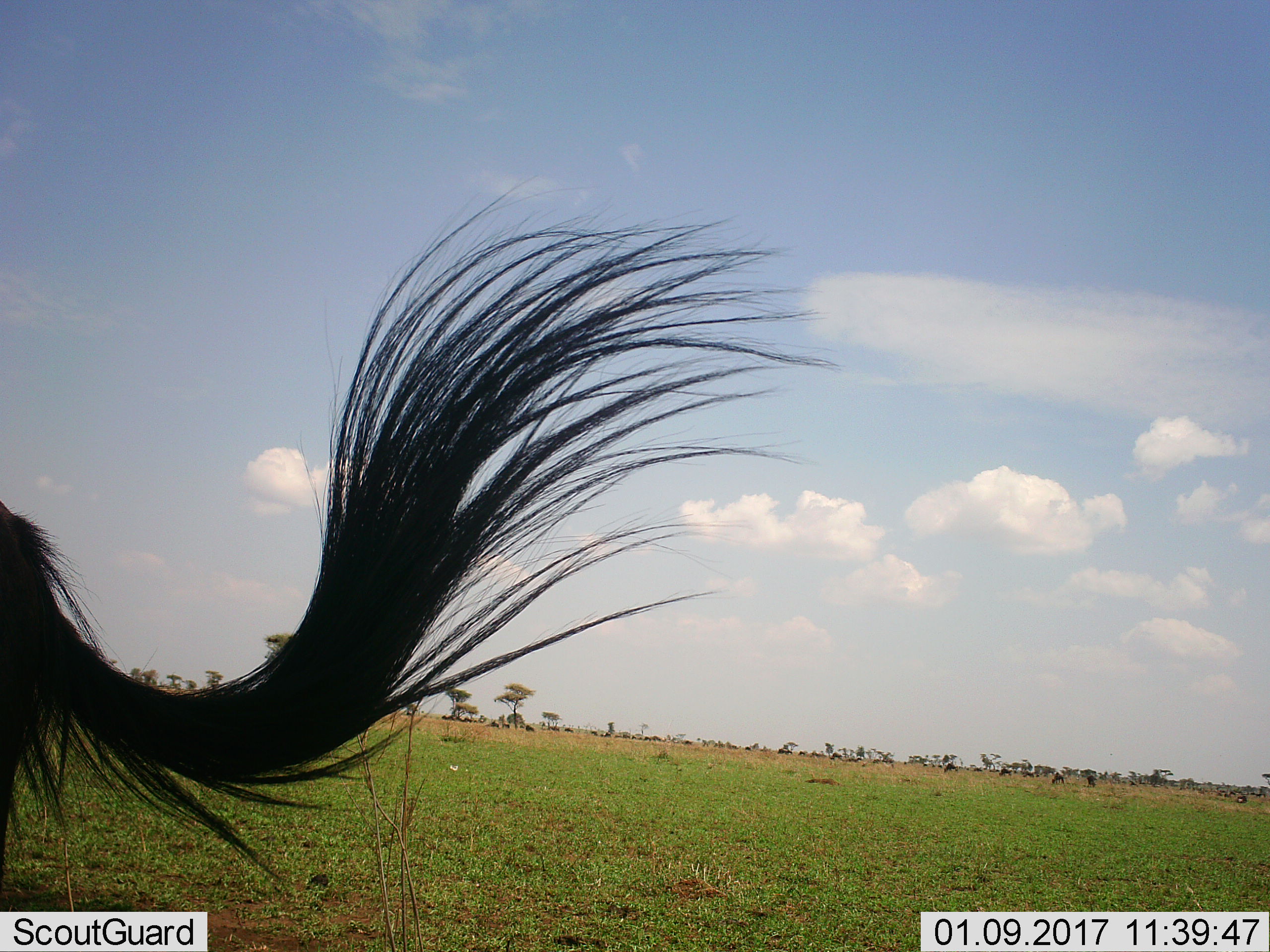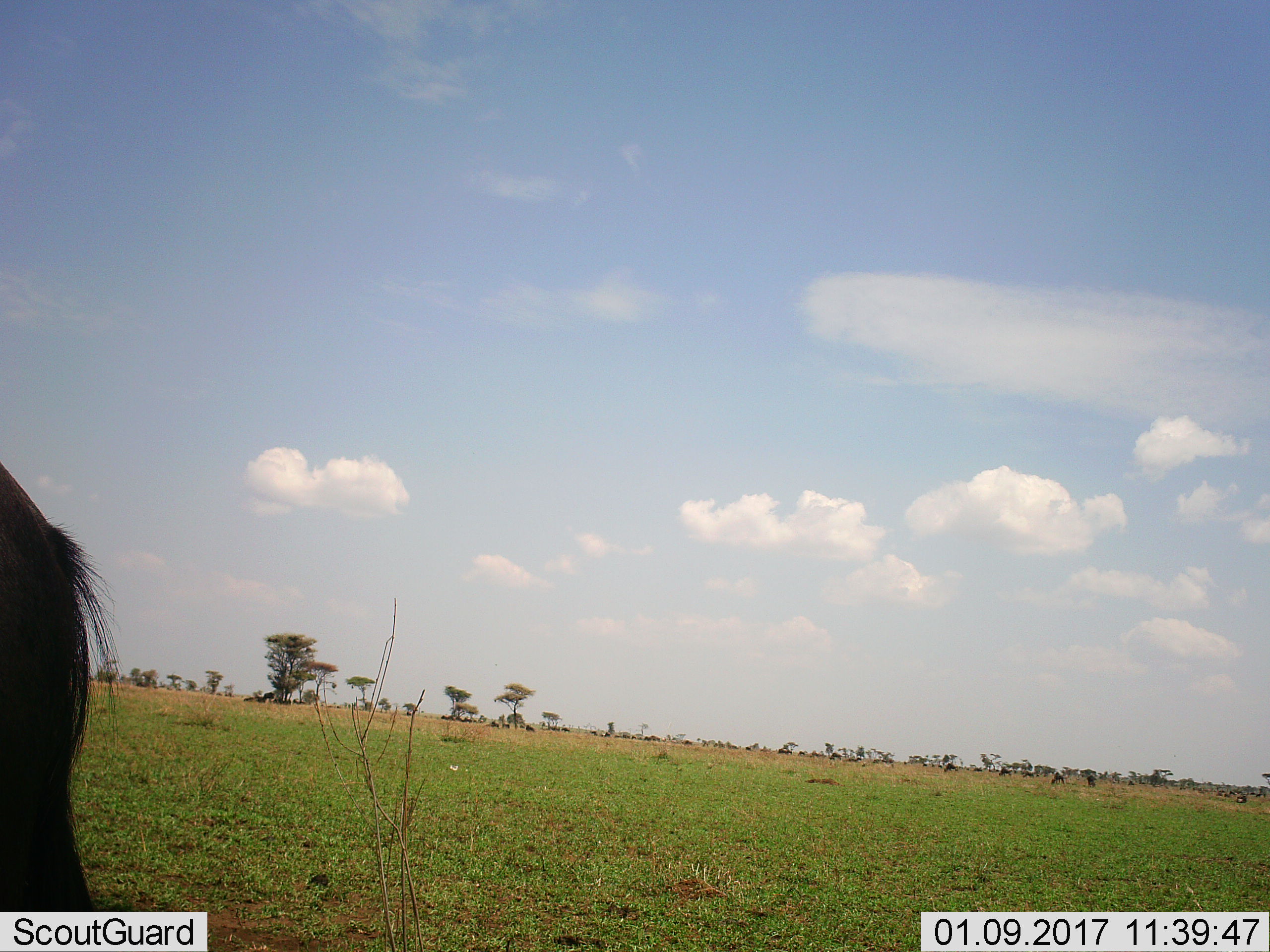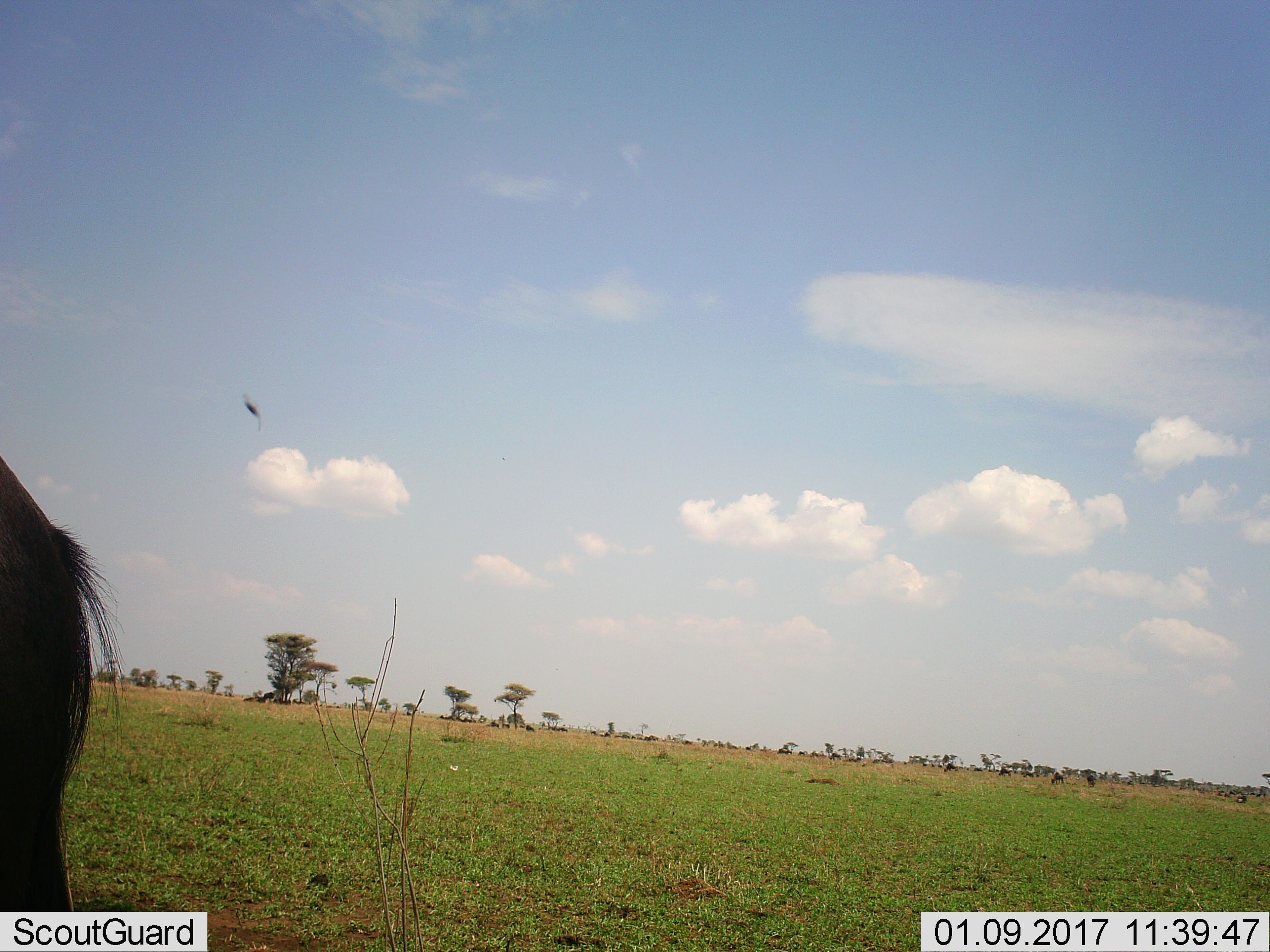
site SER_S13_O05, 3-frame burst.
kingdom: Animalia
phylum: Chordata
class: Mammalia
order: Artiodactyla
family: Bovidae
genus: Connochaetes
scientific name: Connochaetes taurinus taurinus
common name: blue wildebeest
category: wildebeestblue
Wildebeestblue (blue wildebeest) (Connochaetes taurinus taurinus), count 11-50. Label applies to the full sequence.